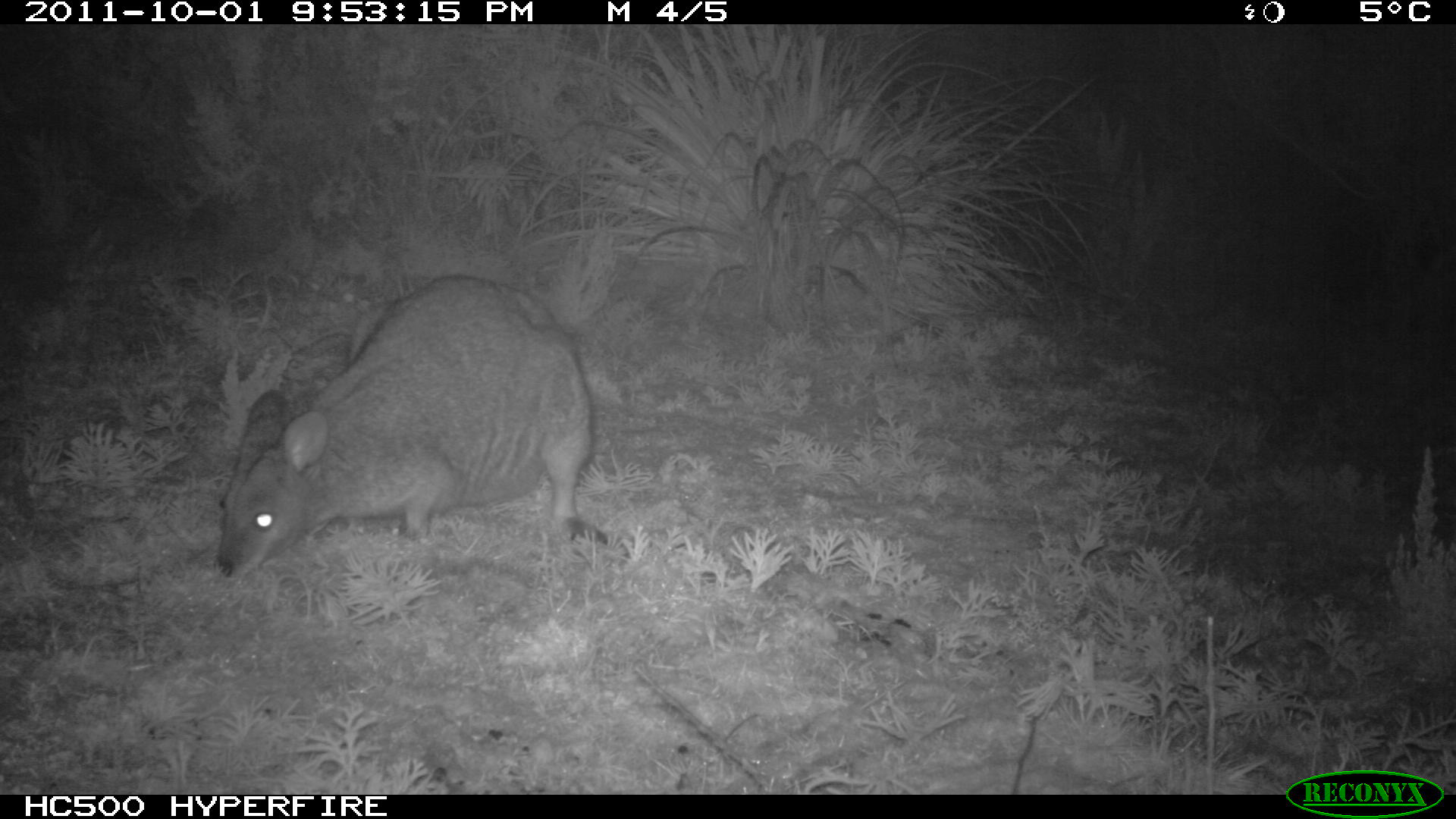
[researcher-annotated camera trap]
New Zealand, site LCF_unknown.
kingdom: Animalia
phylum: Chordata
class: Mammalia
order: Diprotodontia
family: Macropodidae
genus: Notamacropus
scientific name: Notamacropus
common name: wallaby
Wallaby (Notamacropus).